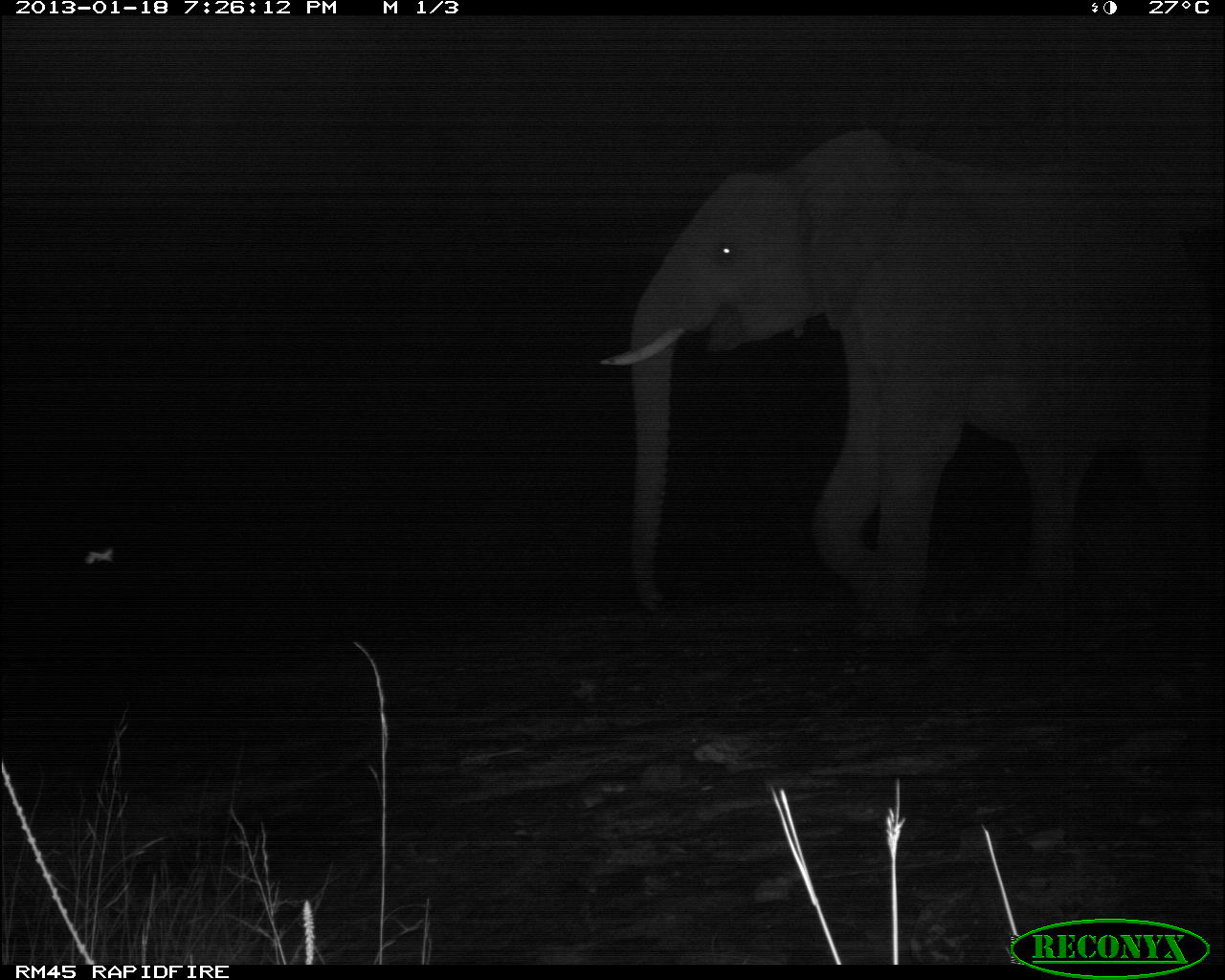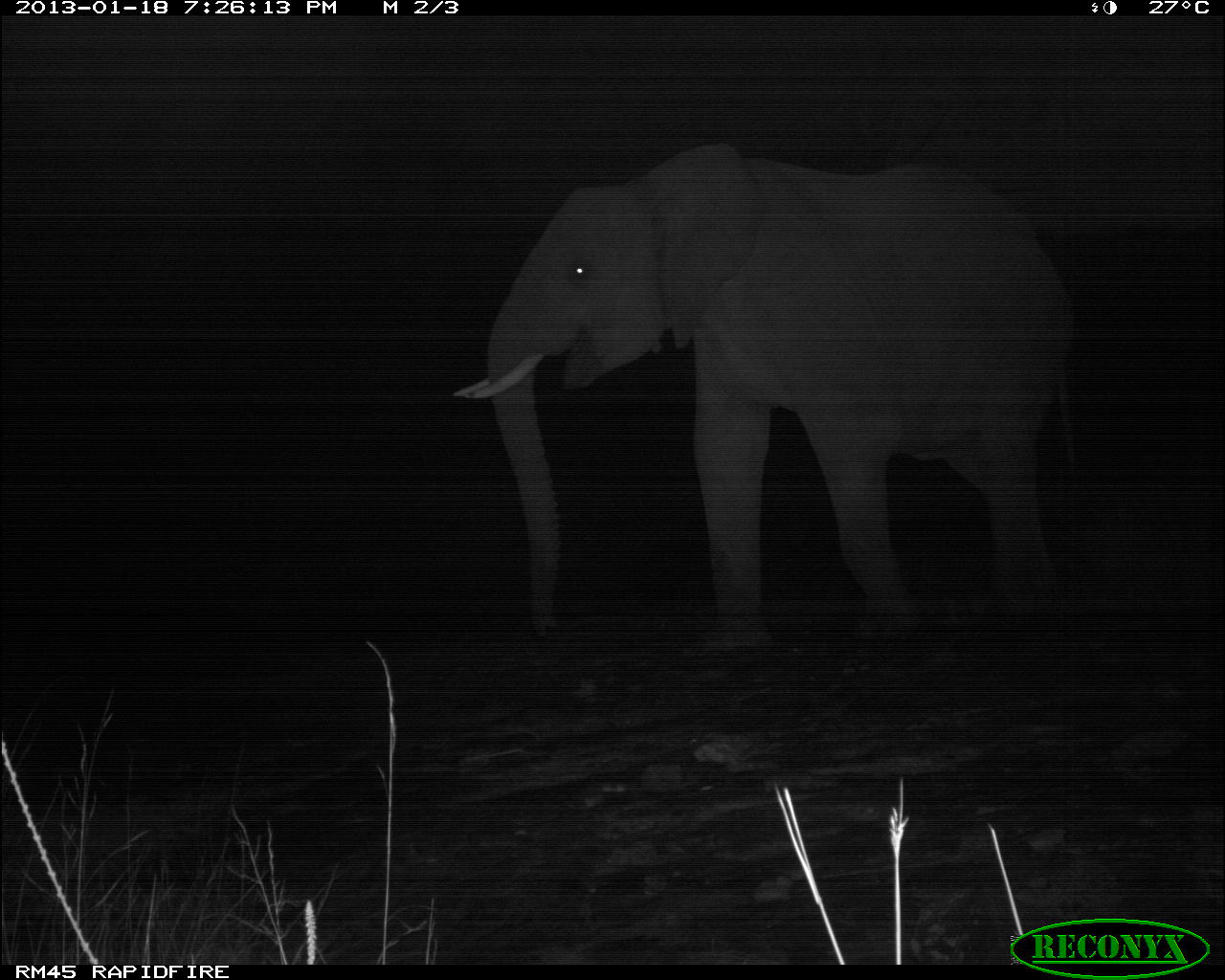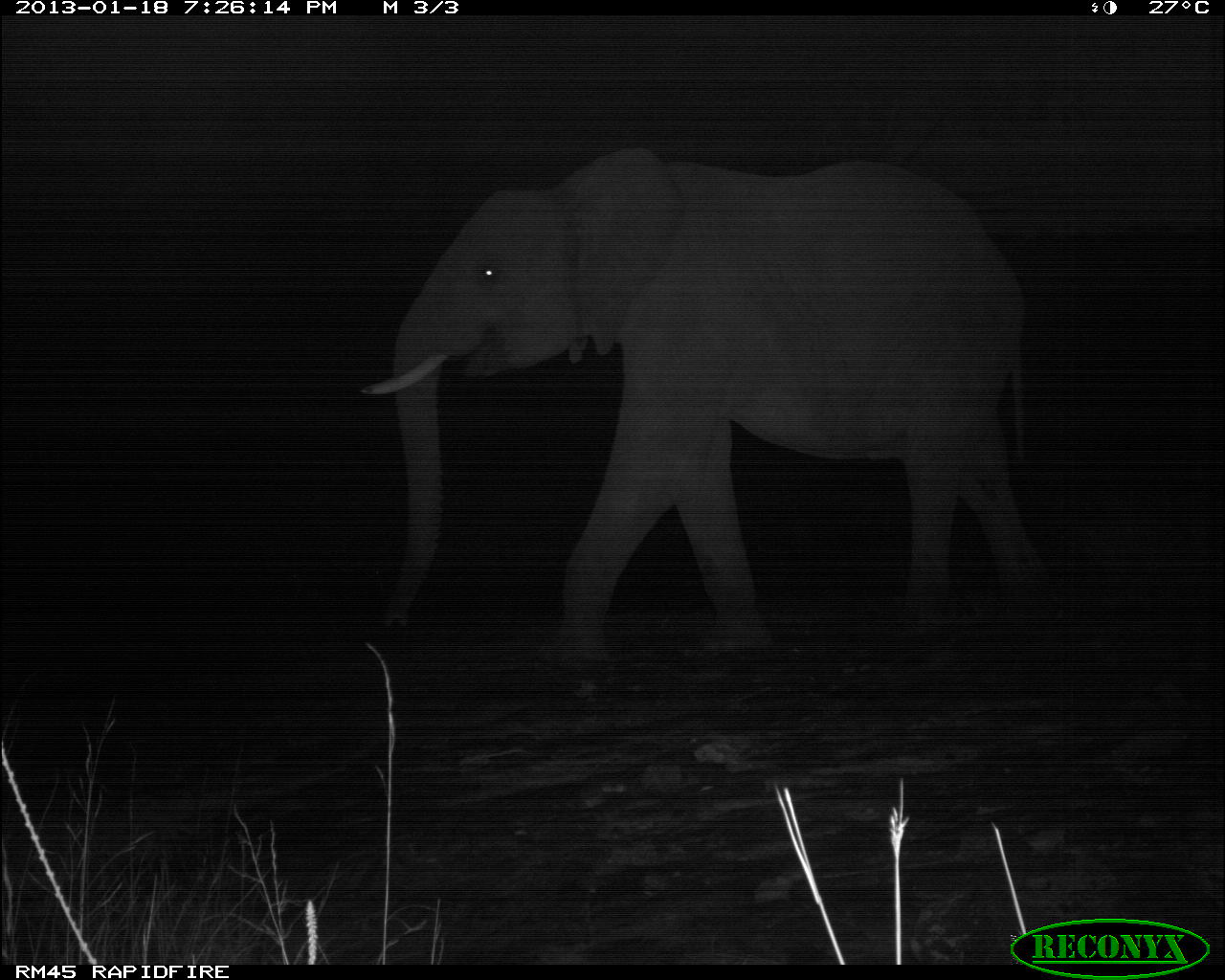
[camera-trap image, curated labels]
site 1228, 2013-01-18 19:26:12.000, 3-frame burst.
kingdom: Animalia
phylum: Chordata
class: Mammalia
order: Proboscidea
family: Elephantidae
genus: Loxodonta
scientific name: Loxodonta africana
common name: african bush elephant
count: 1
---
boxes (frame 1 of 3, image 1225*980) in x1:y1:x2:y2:
loxodonta africana: 598:122:1225:640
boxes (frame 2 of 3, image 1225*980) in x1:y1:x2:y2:
loxodonta africana: 454:138:1087:650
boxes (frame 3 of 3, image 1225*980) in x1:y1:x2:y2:
loxodonta africana: 356:145:1055:666